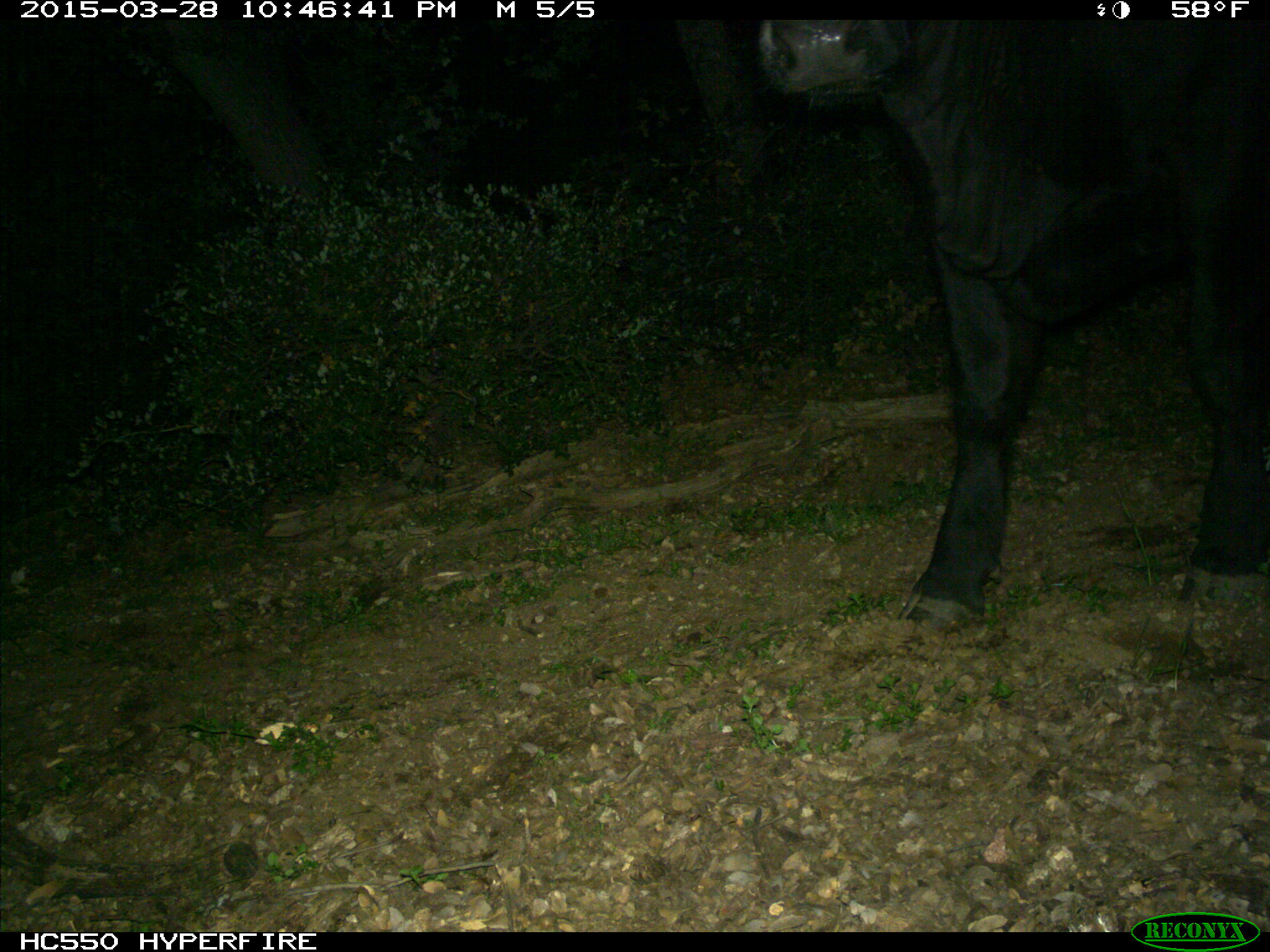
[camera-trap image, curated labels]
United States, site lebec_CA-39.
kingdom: Animalia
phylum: Chordata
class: Mammalia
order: Artiodactyla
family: Bovidae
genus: Bos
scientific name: Bos taurus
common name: domestic cow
Bos taurus (domestic cow).